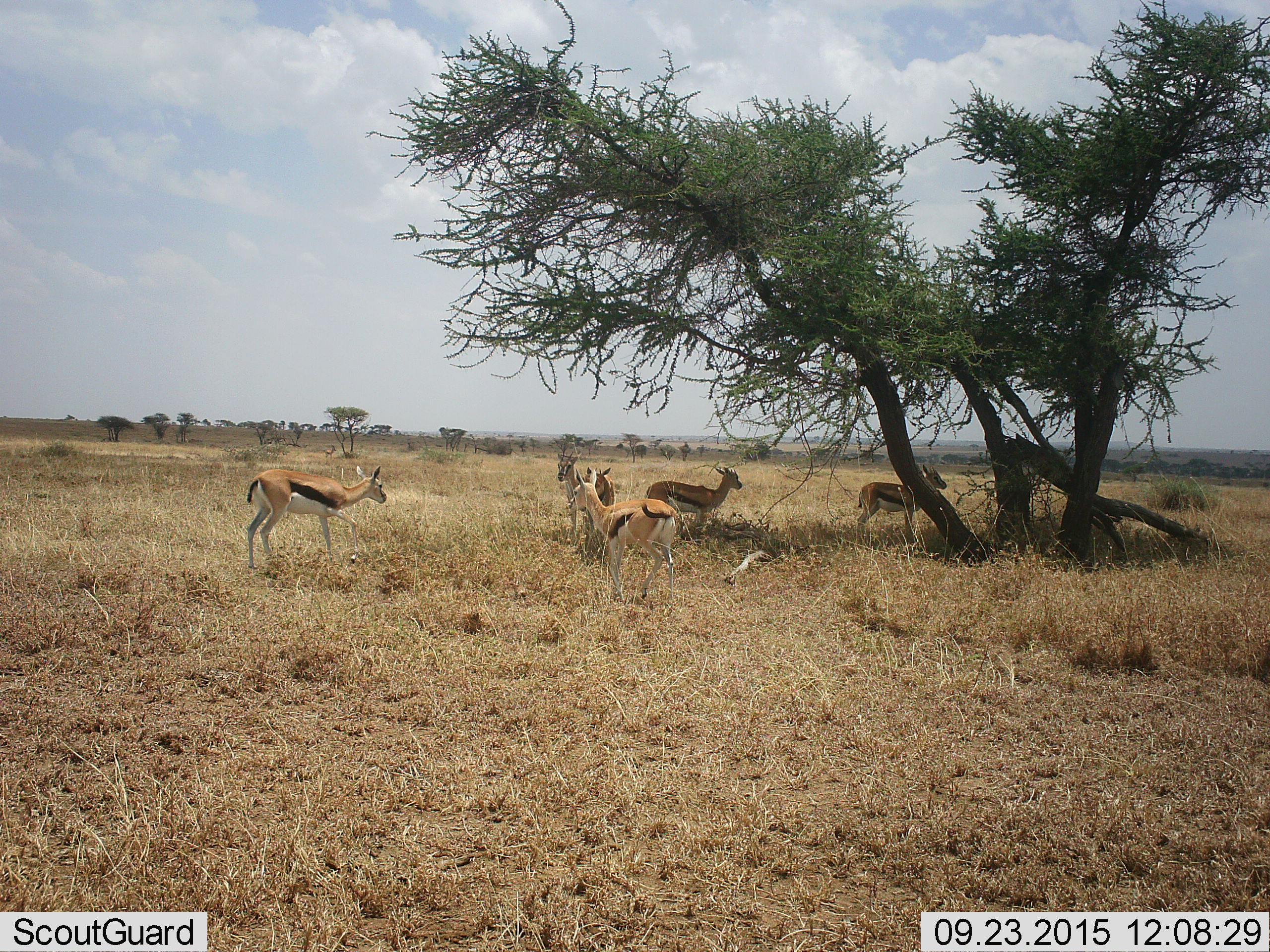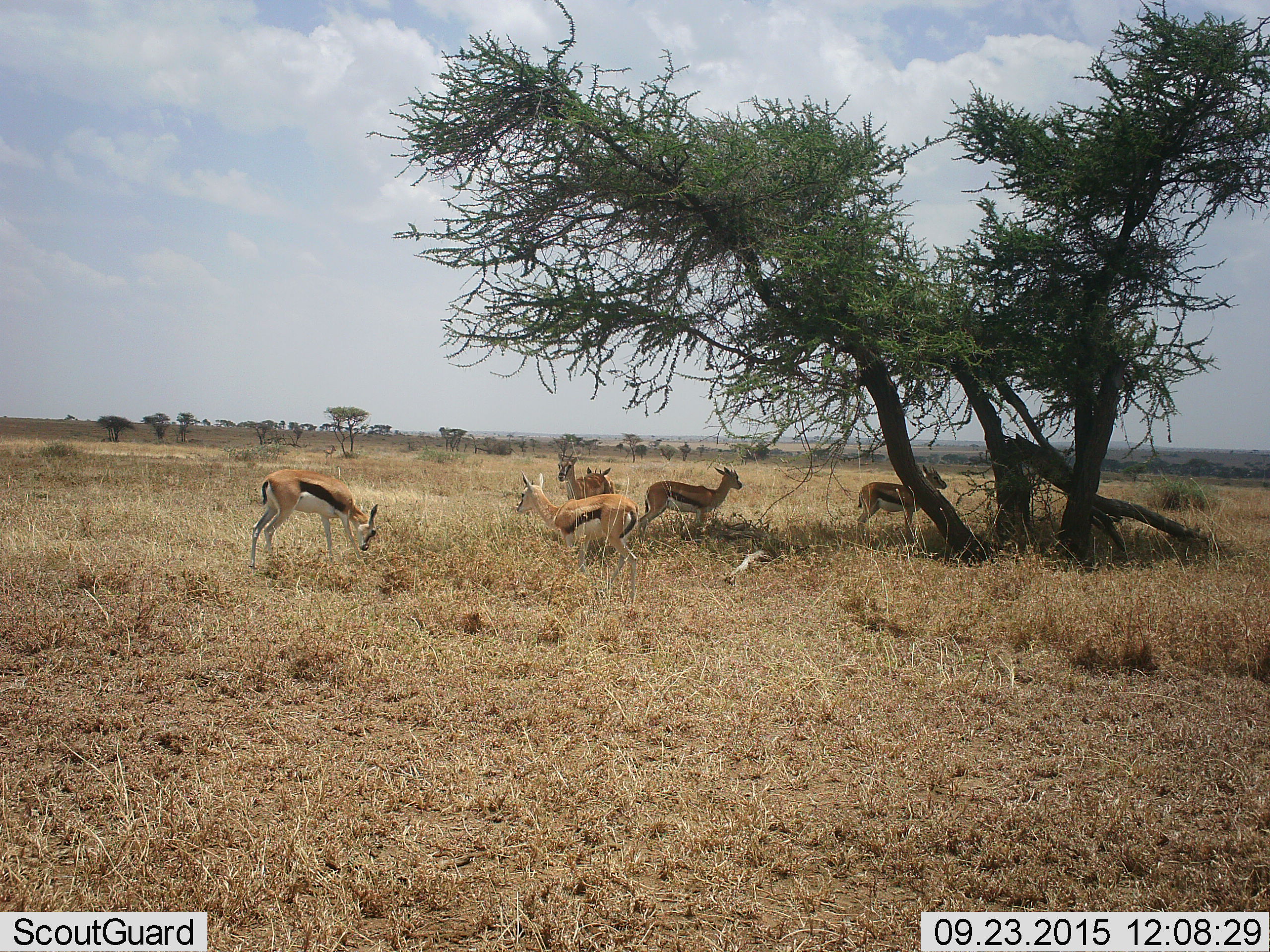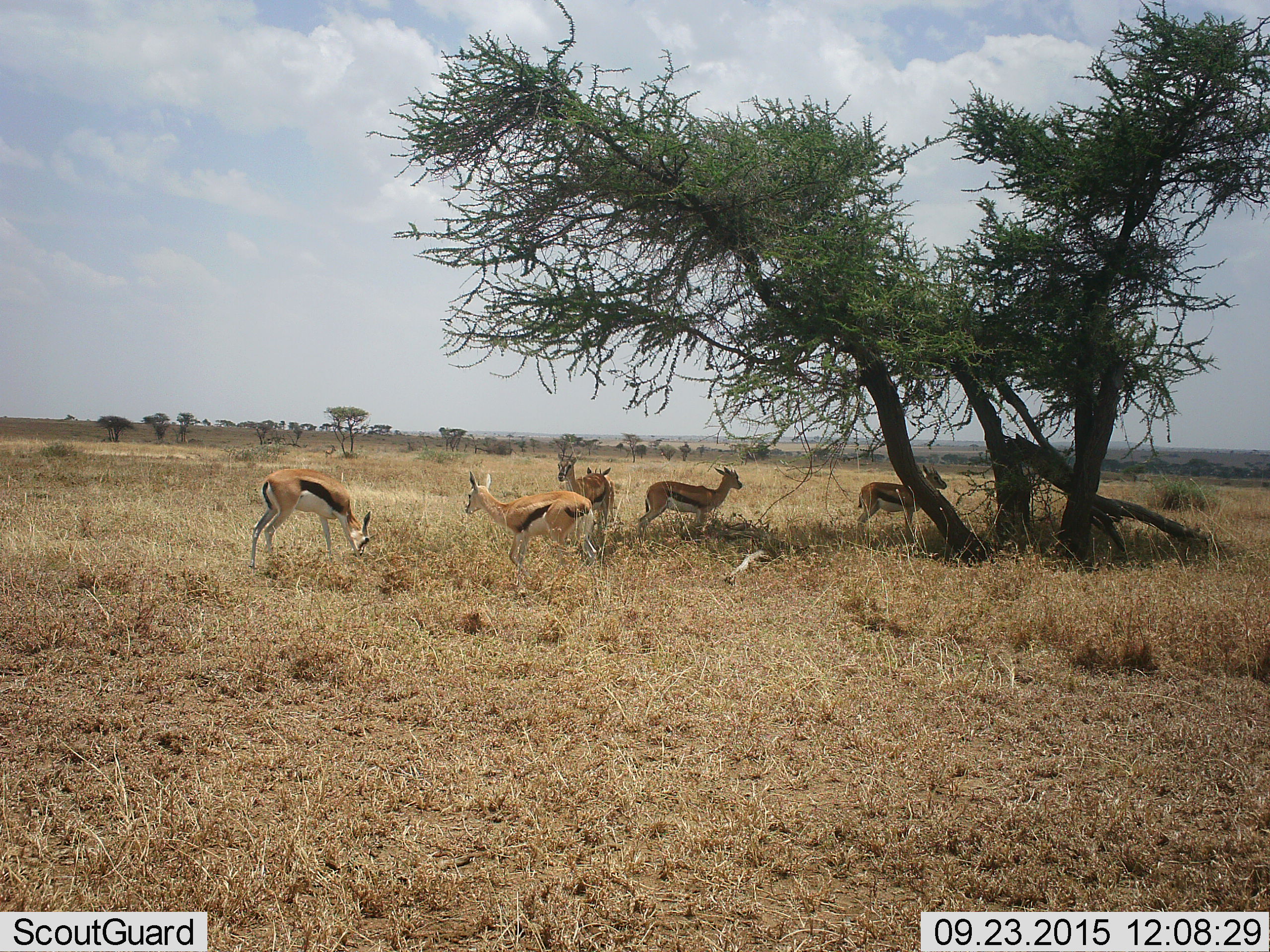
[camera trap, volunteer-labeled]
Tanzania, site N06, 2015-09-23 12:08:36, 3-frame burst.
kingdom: Animalia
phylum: Chordata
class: Mammalia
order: Artiodactyla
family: Bovidae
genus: Eudorcas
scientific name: Eudorcas thomsonii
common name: thomson's gazelle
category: gazellethomsons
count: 6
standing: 100%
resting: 12%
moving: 38%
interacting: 12%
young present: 0%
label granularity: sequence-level